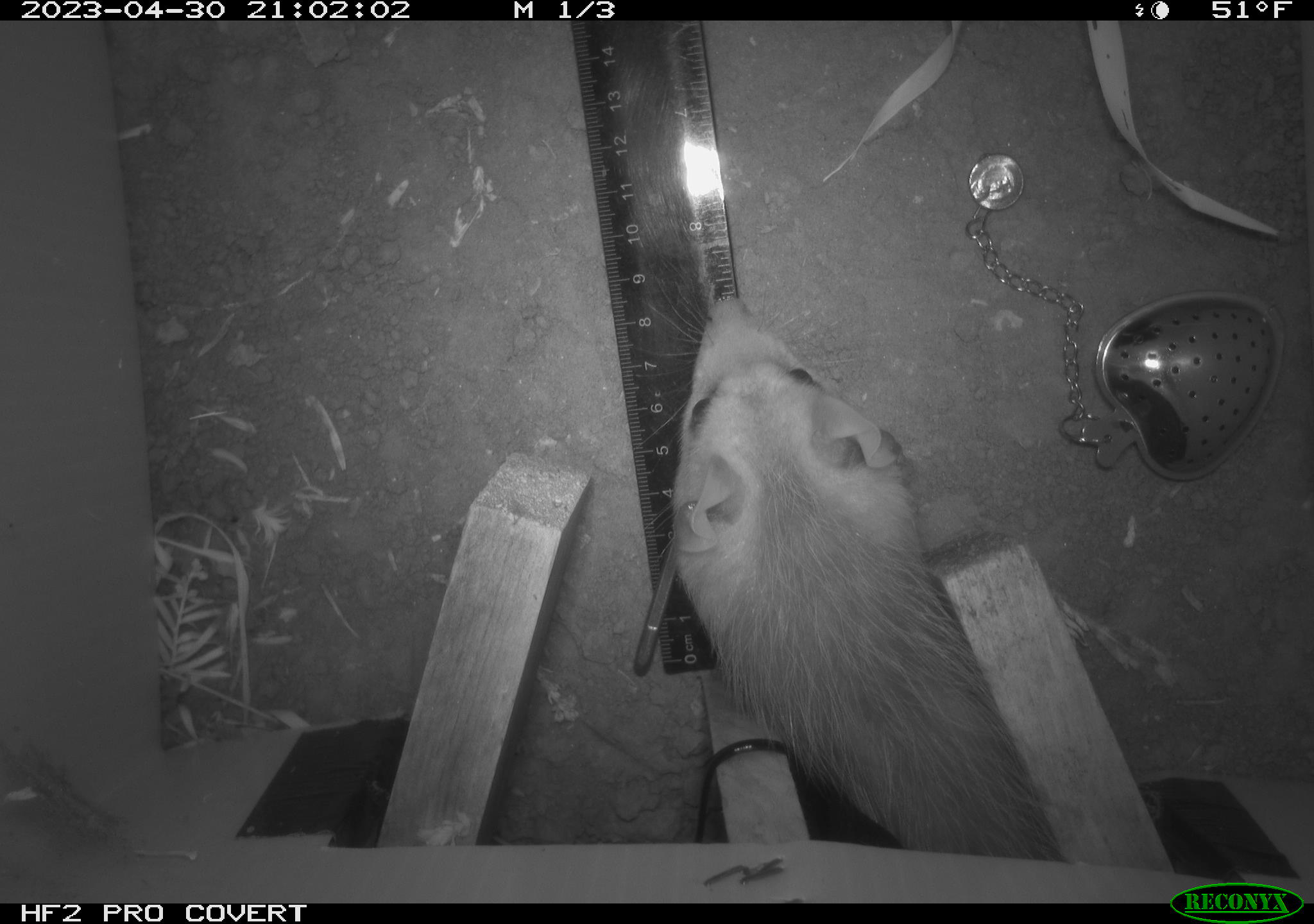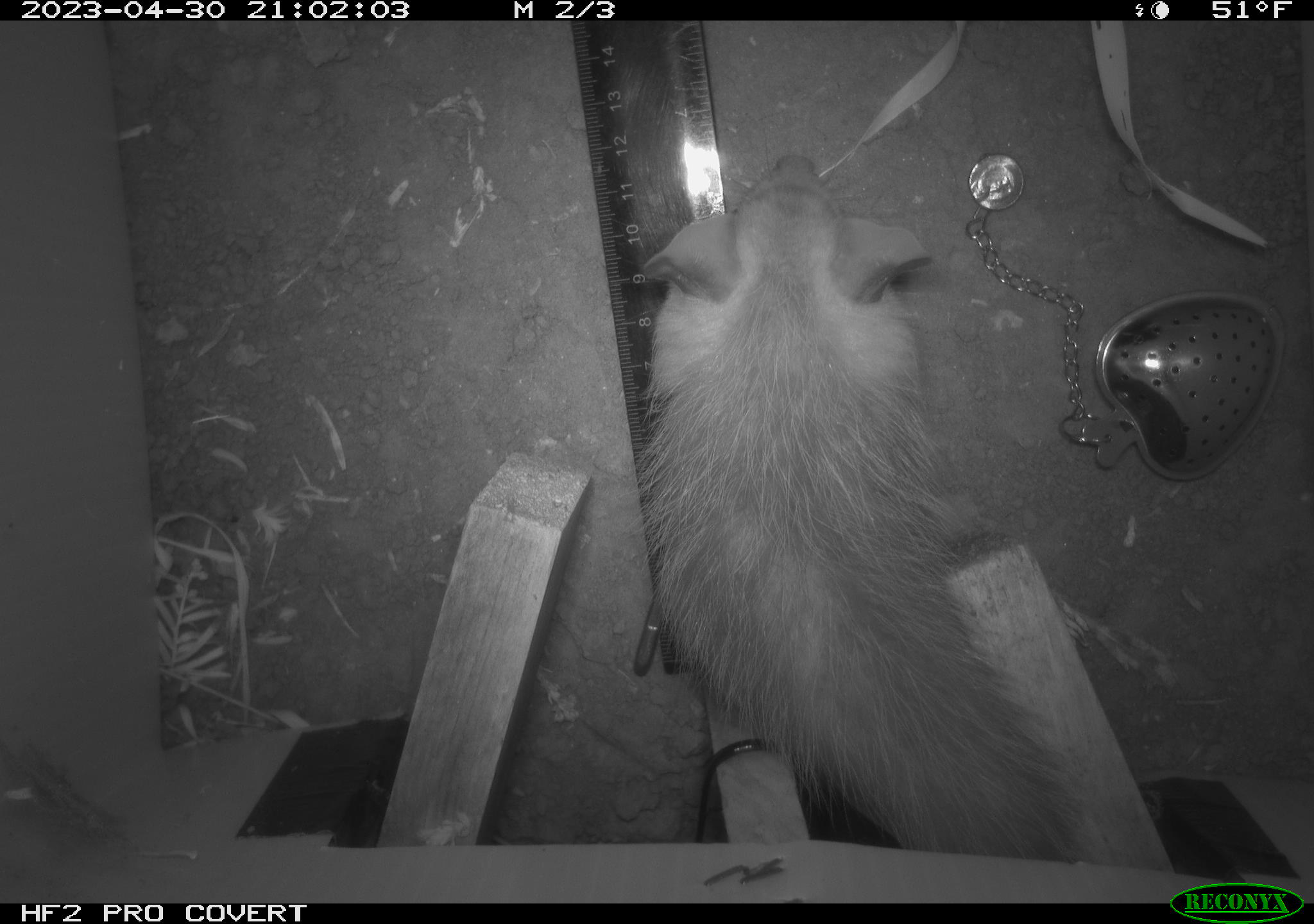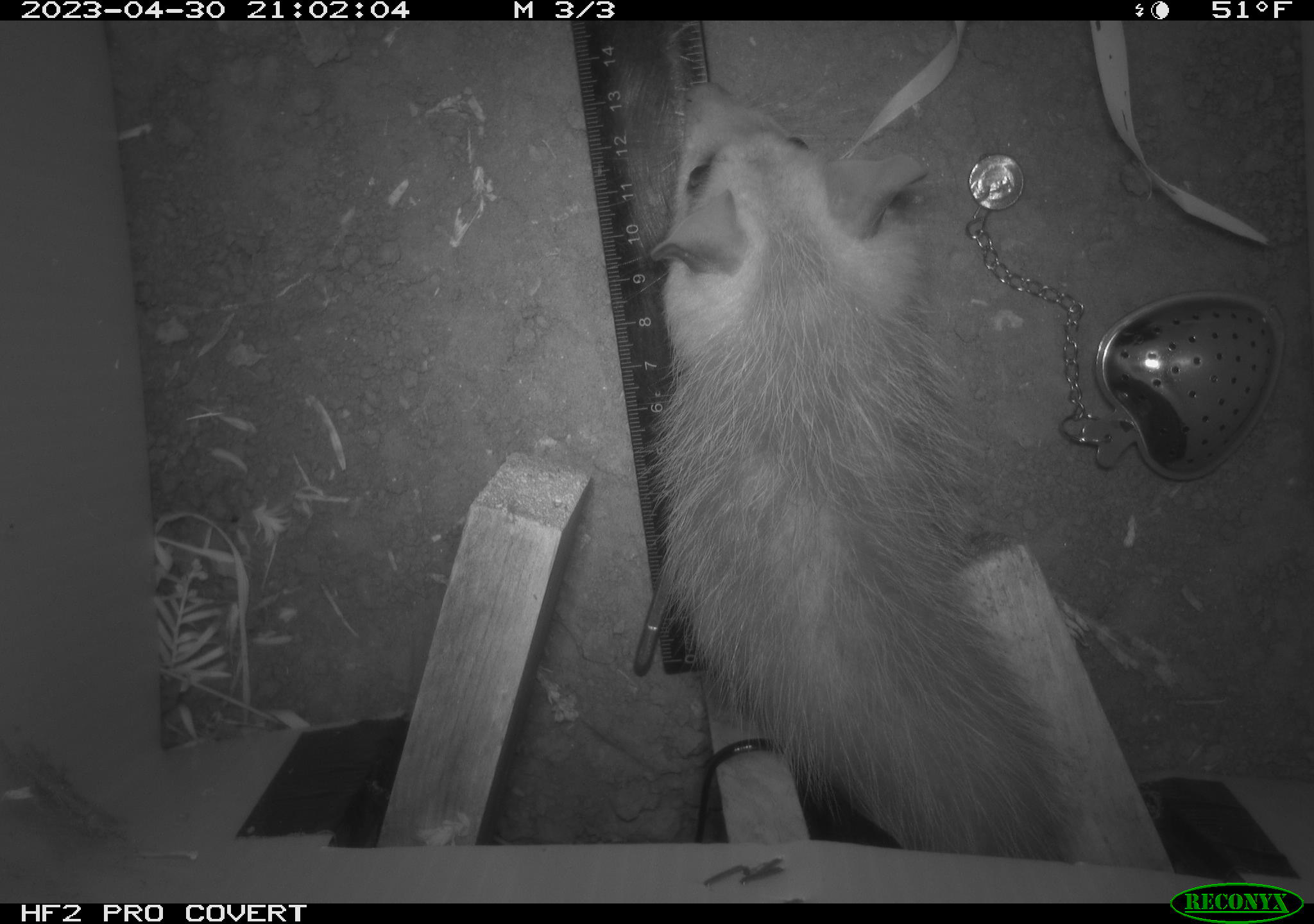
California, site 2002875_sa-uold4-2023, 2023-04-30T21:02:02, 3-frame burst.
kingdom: Animalia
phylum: Chordata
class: Mammalia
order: Didelphimorphia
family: Didelphidae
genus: Didelphis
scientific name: Didelphis virginiana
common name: virginia opossum